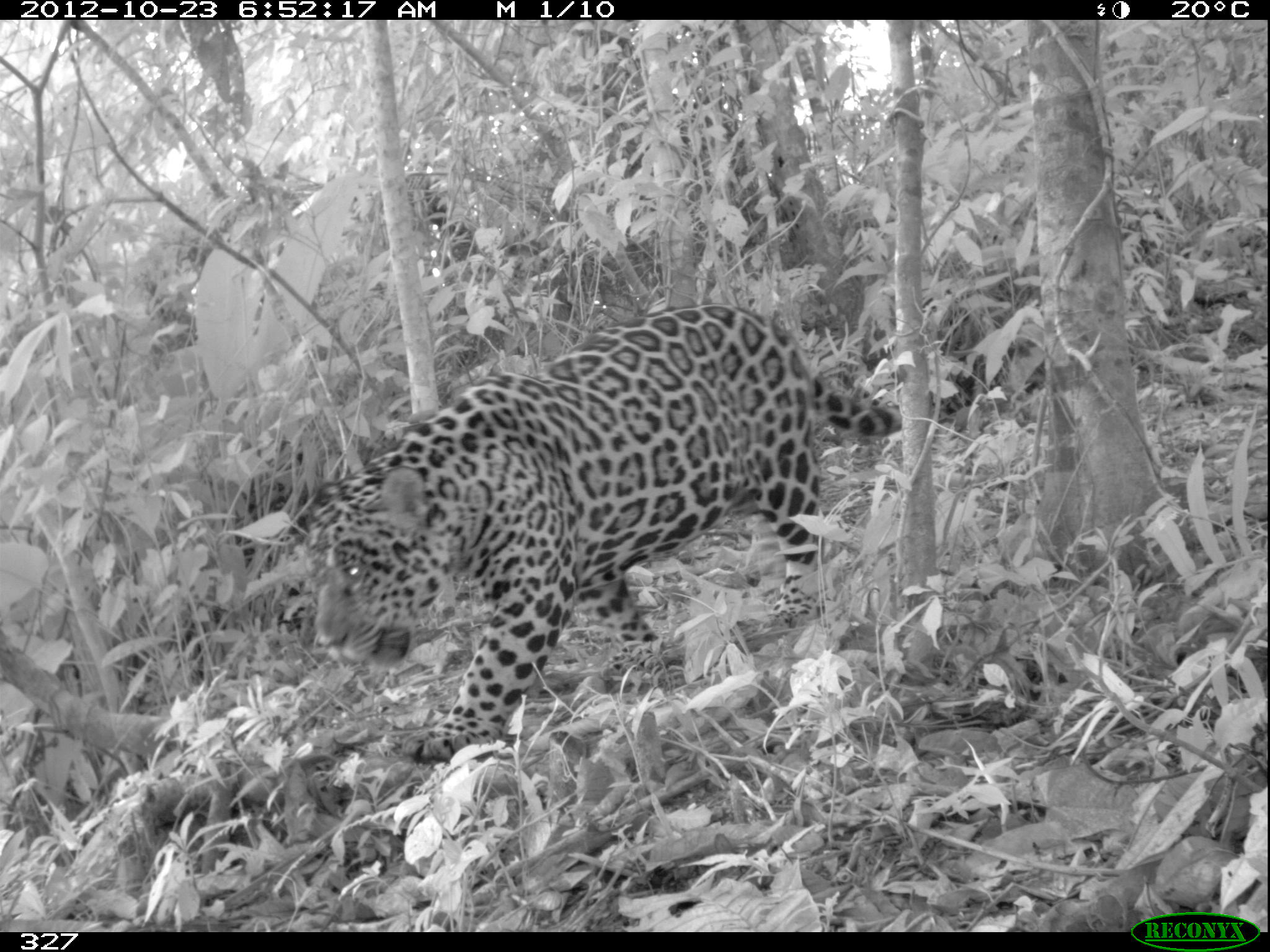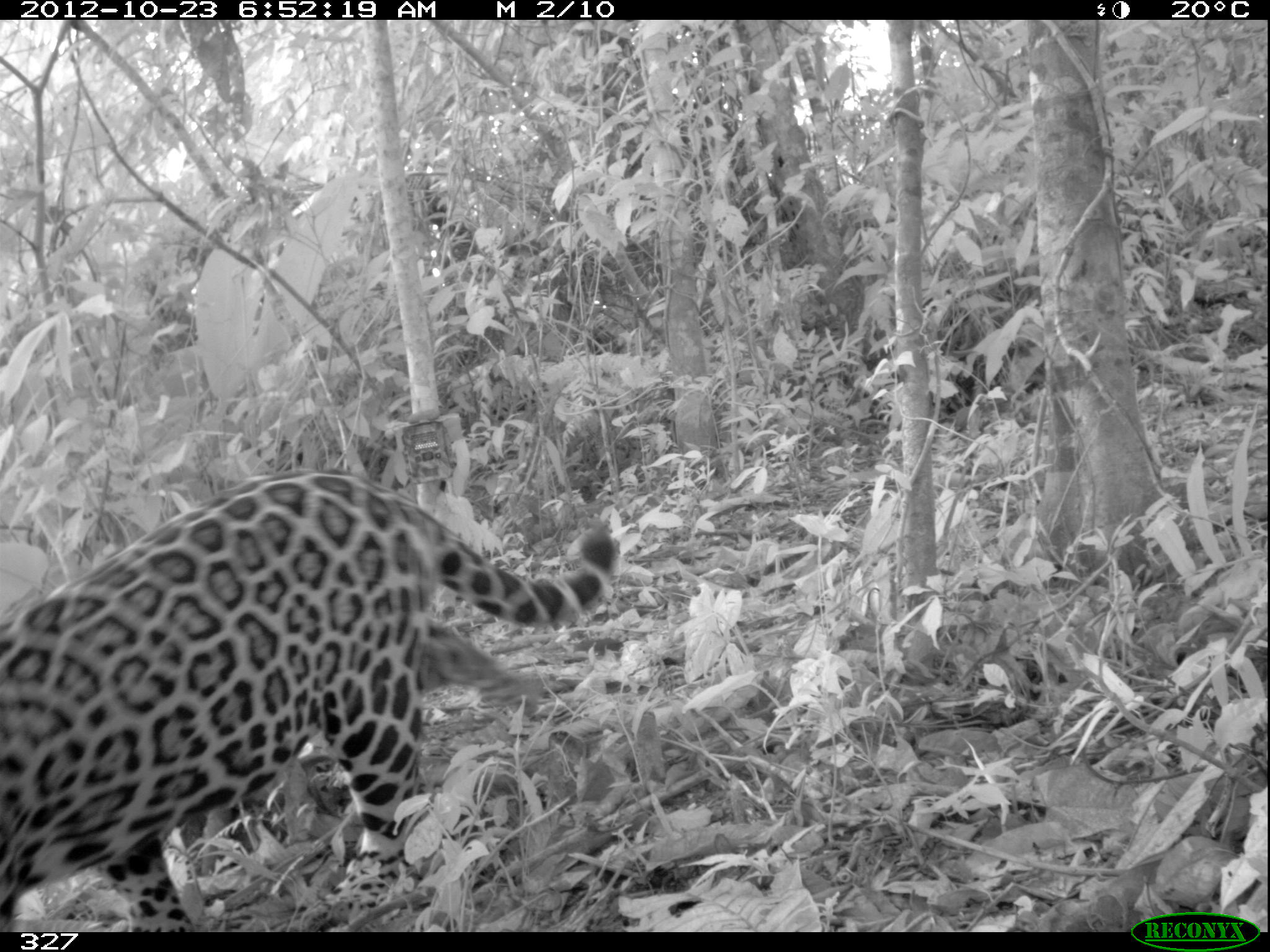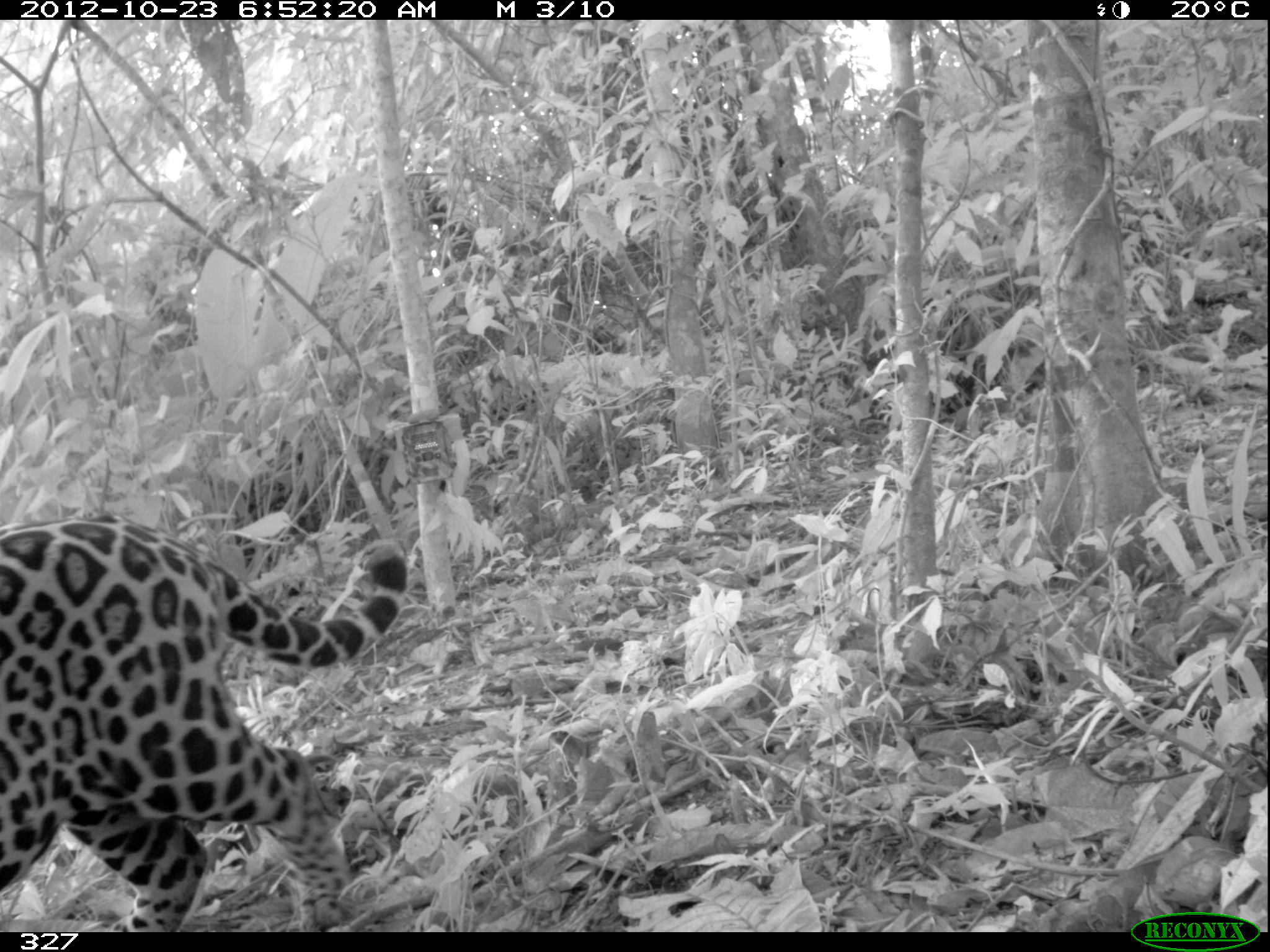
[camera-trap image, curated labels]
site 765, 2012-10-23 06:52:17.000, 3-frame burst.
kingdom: Animalia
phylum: Chordata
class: Mammalia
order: Carnivora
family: Felidae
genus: Panthera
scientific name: Panthera onca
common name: jaguar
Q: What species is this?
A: Panthera onca (jaguar).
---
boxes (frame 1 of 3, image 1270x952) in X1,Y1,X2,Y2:
panthera onca: 303,300,974,762